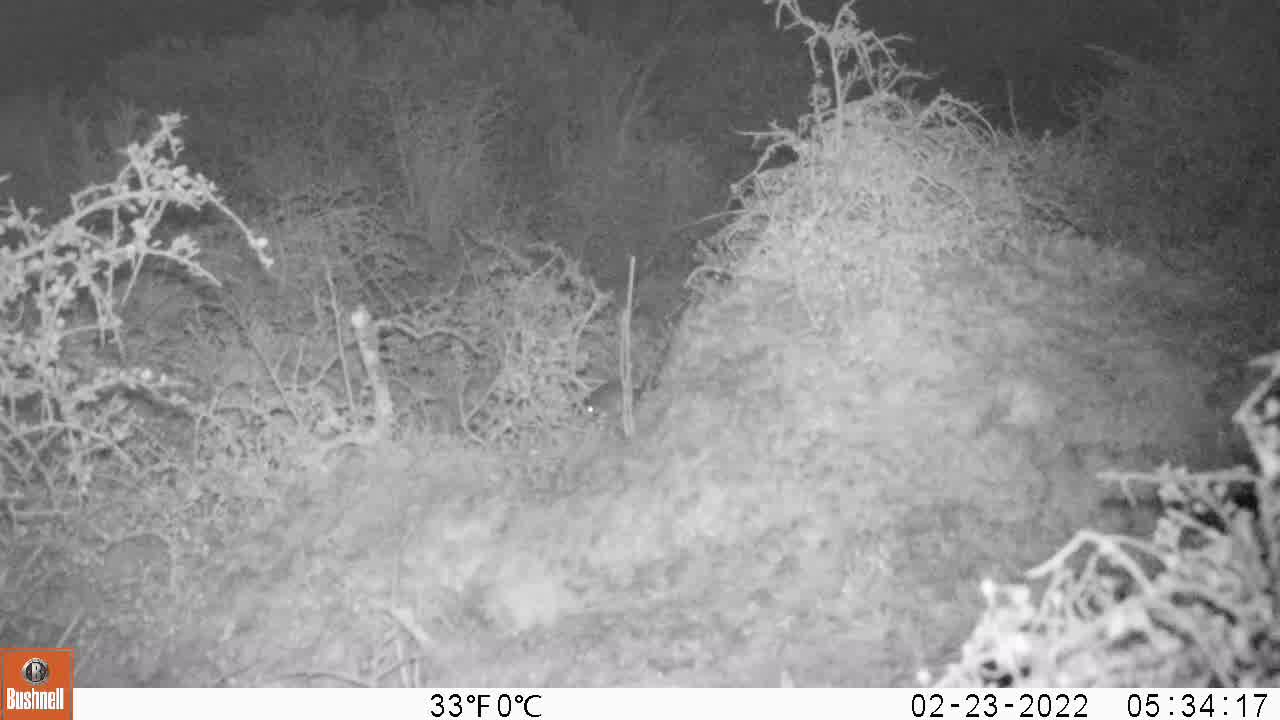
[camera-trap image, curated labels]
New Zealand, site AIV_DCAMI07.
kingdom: Animalia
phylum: Chordata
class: Mammalia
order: Rodentia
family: Muridae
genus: Mus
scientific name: Mus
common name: mouse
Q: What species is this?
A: Mouse (Mus).